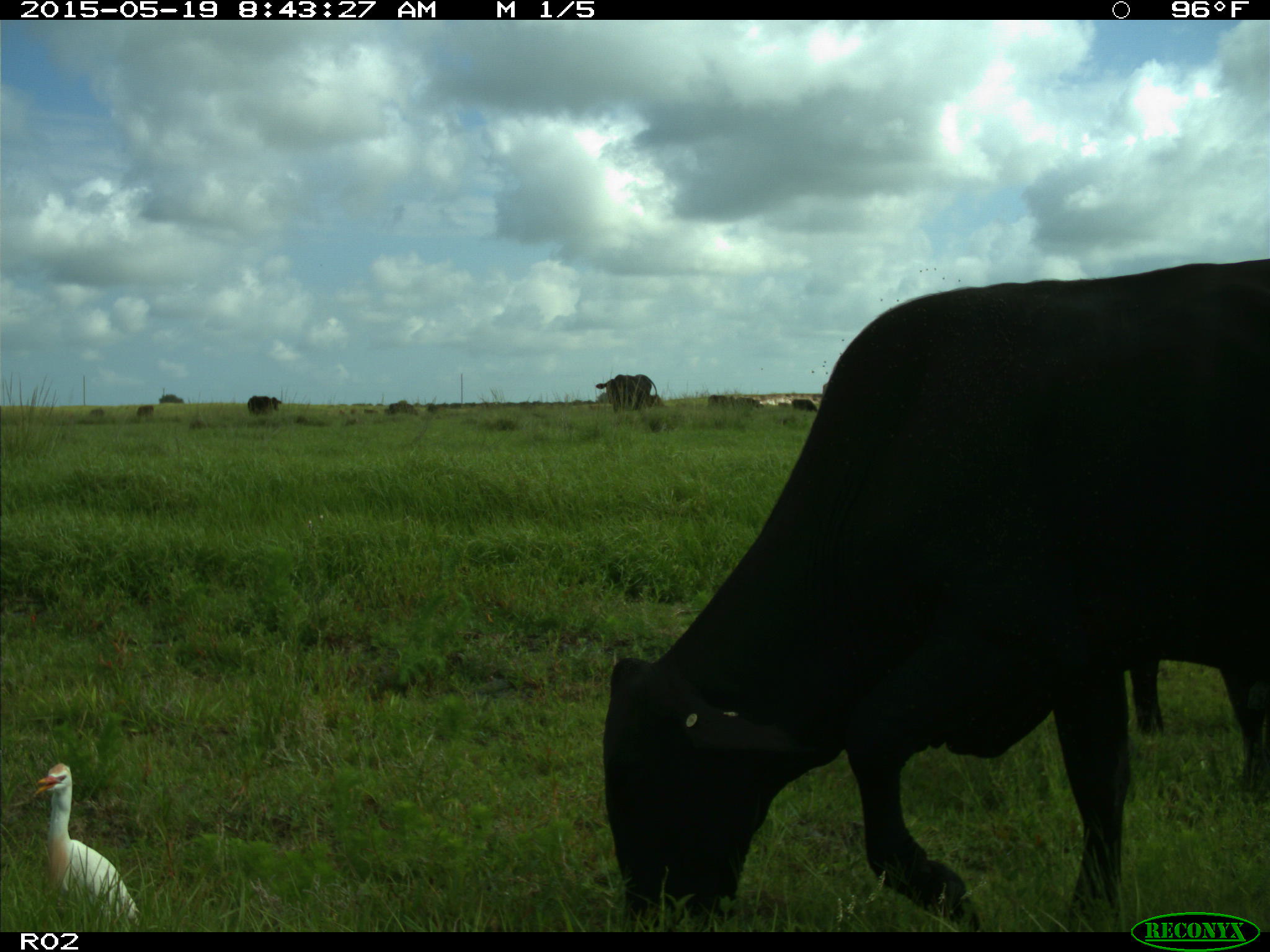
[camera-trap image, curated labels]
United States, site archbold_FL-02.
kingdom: Animalia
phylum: Chordata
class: Mammalia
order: Artiodactyla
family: Bovidae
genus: Bos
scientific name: Bos taurus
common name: domestic cow